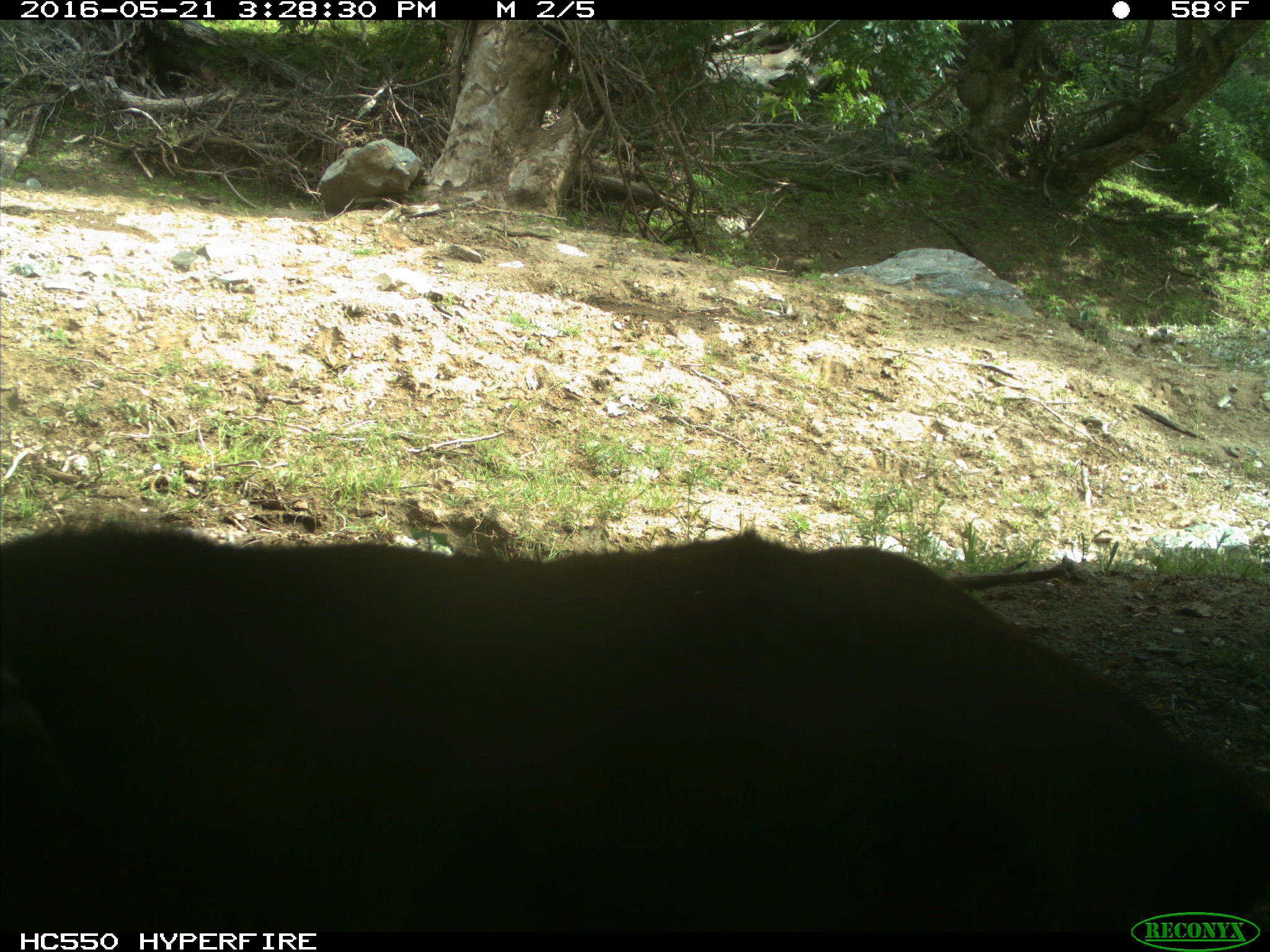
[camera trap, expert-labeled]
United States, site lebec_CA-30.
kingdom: Animalia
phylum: Chordata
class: Mammalia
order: Artiodactyla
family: Bovidae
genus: Bos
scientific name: Bos taurus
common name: domestic cow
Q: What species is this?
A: Bos taurus (domestic cow).